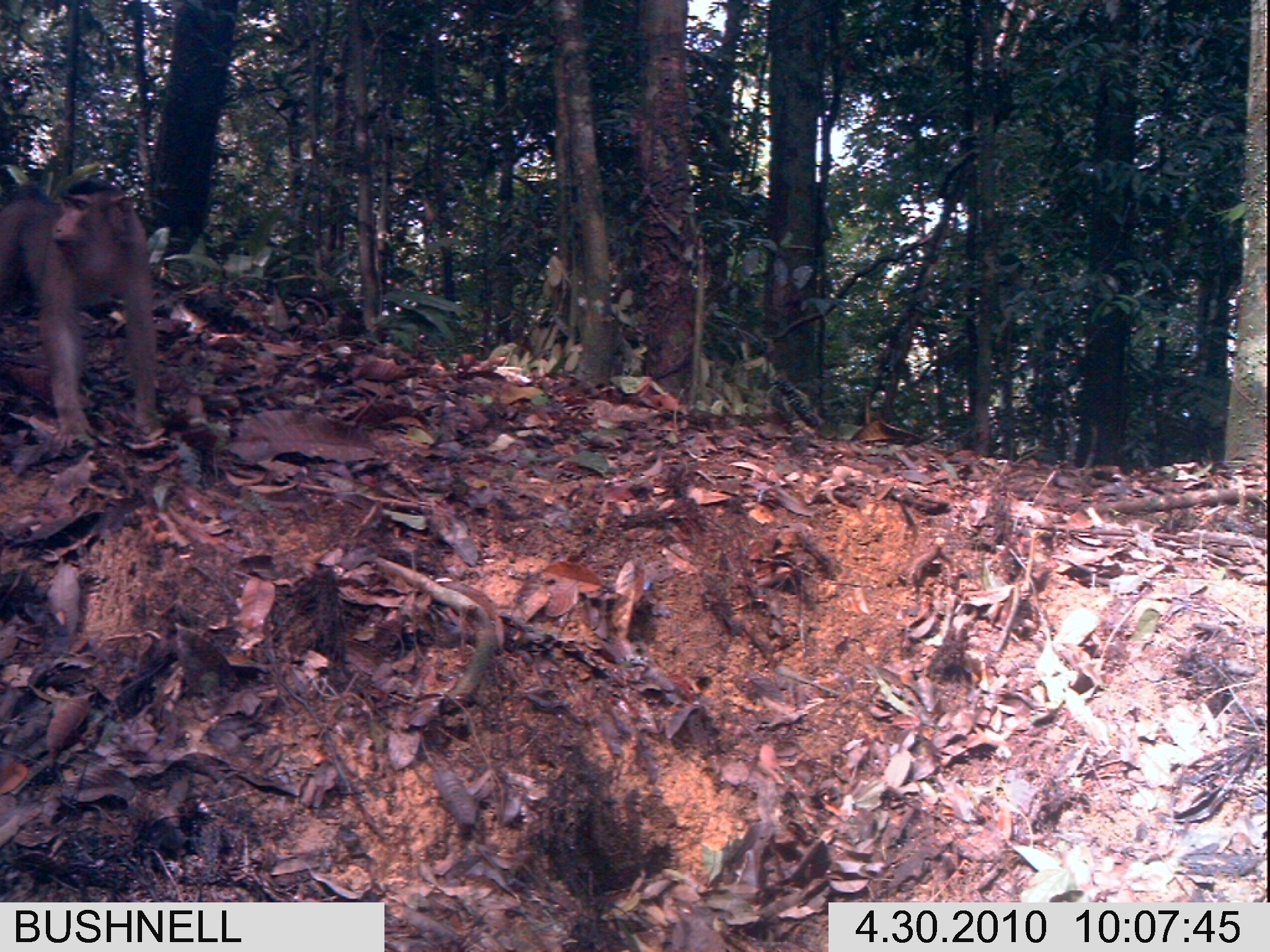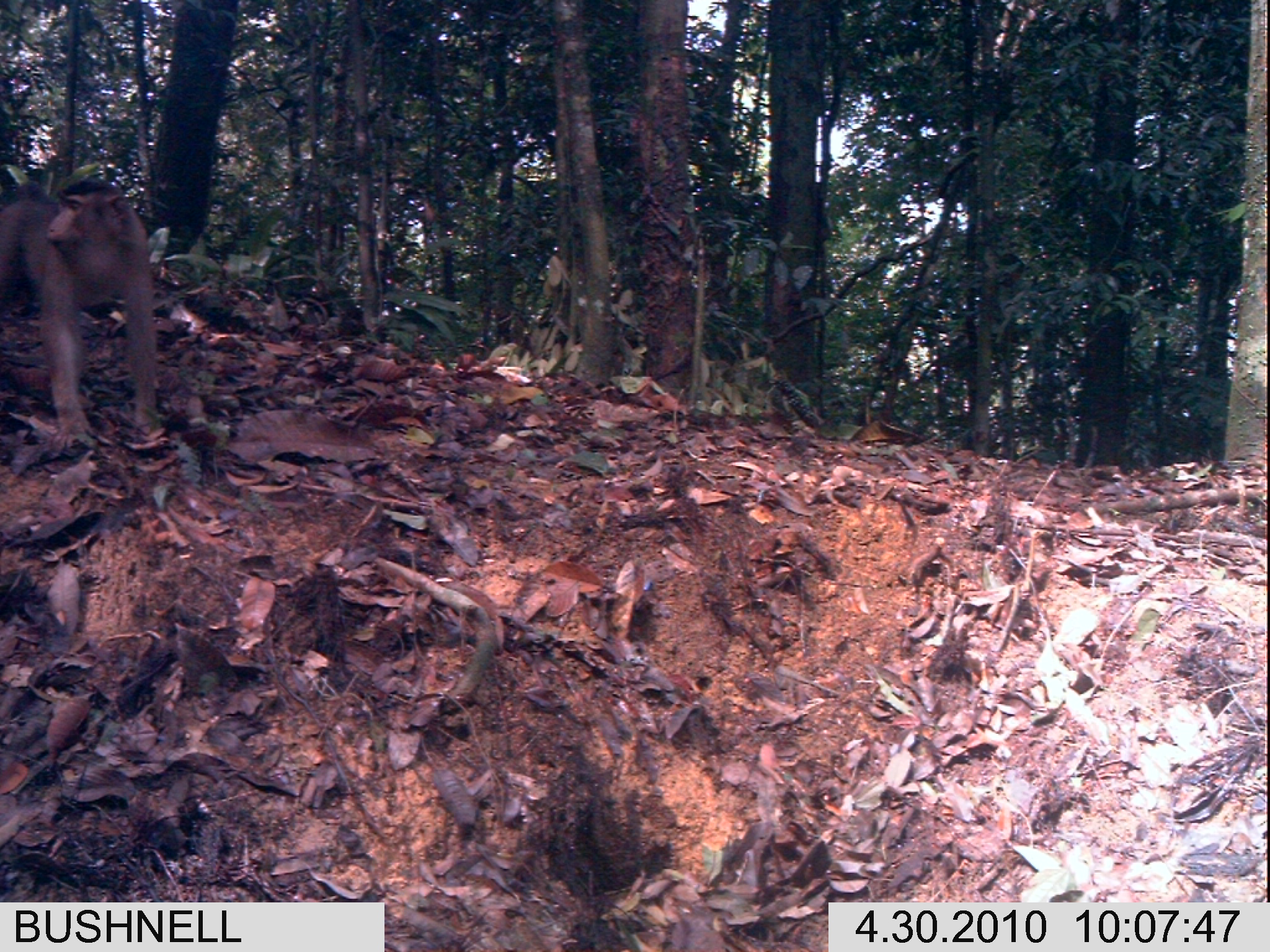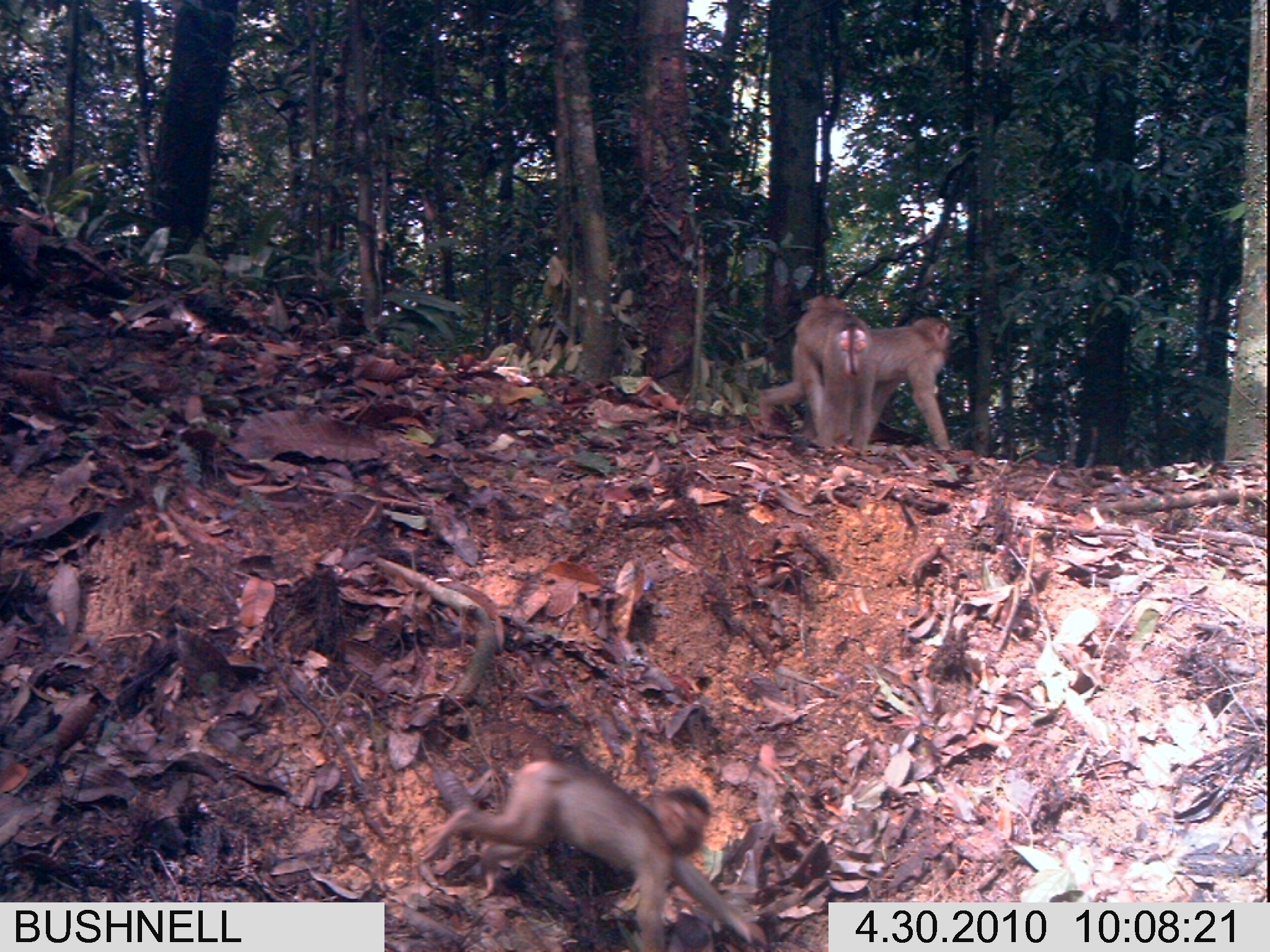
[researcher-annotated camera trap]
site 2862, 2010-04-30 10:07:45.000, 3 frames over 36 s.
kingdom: Animalia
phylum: Chordata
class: Mammalia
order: Primates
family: Cercopithecidae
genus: Macaca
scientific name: Macaca nemestrina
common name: southern pig-tailed macaque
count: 1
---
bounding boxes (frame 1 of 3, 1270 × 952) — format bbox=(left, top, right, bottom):
macaca nemestrina: bbox=(0, 175, 165, 455)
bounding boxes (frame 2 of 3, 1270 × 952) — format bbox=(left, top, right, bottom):
macaca nemestrina: bbox=(0, 179, 157, 447)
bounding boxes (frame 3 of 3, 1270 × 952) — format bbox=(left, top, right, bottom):
macaca nemestrina: bbox=(417, 756, 766, 952); bbox=(756, 316, 952, 453); bbox=(794, 291, 879, 451)